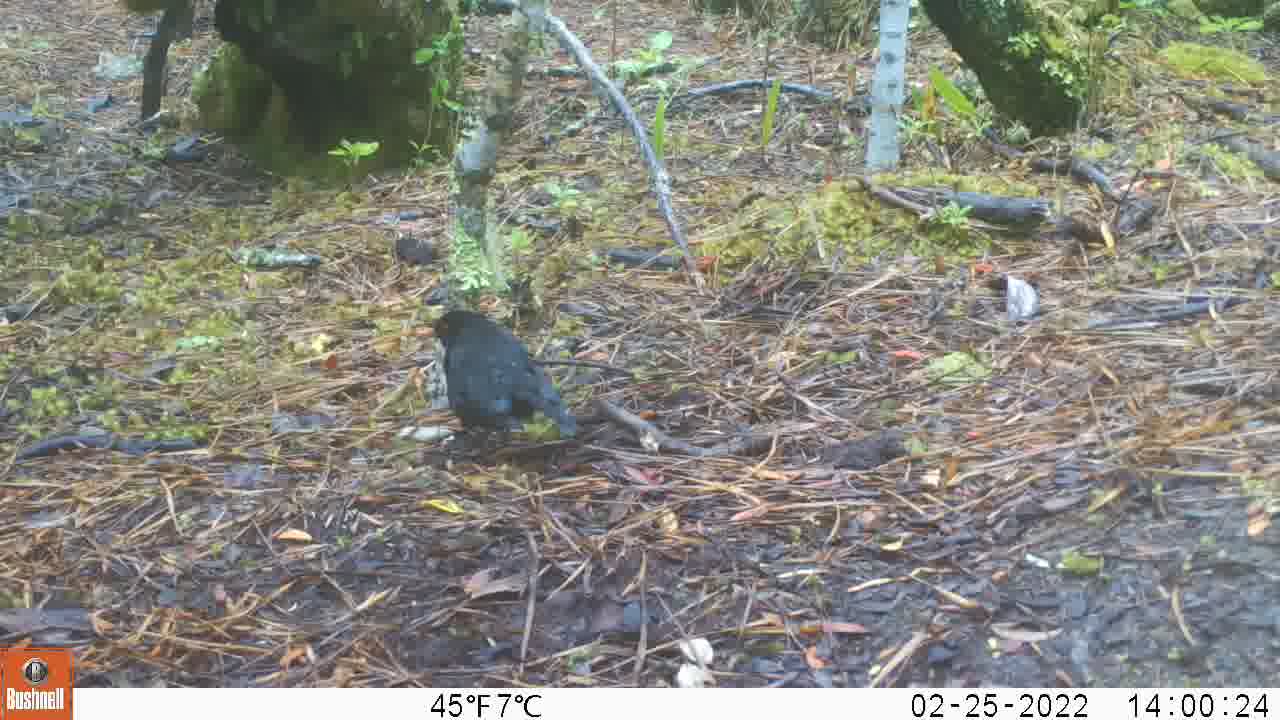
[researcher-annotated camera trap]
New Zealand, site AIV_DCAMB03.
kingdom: Animalia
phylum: Chordata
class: Aves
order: Passeriformes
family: Turdidae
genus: Turdus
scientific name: Turdus merula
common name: eurasian blackbird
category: blackbird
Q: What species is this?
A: Blackbird (eurasian blackbird) (Turdus merula).